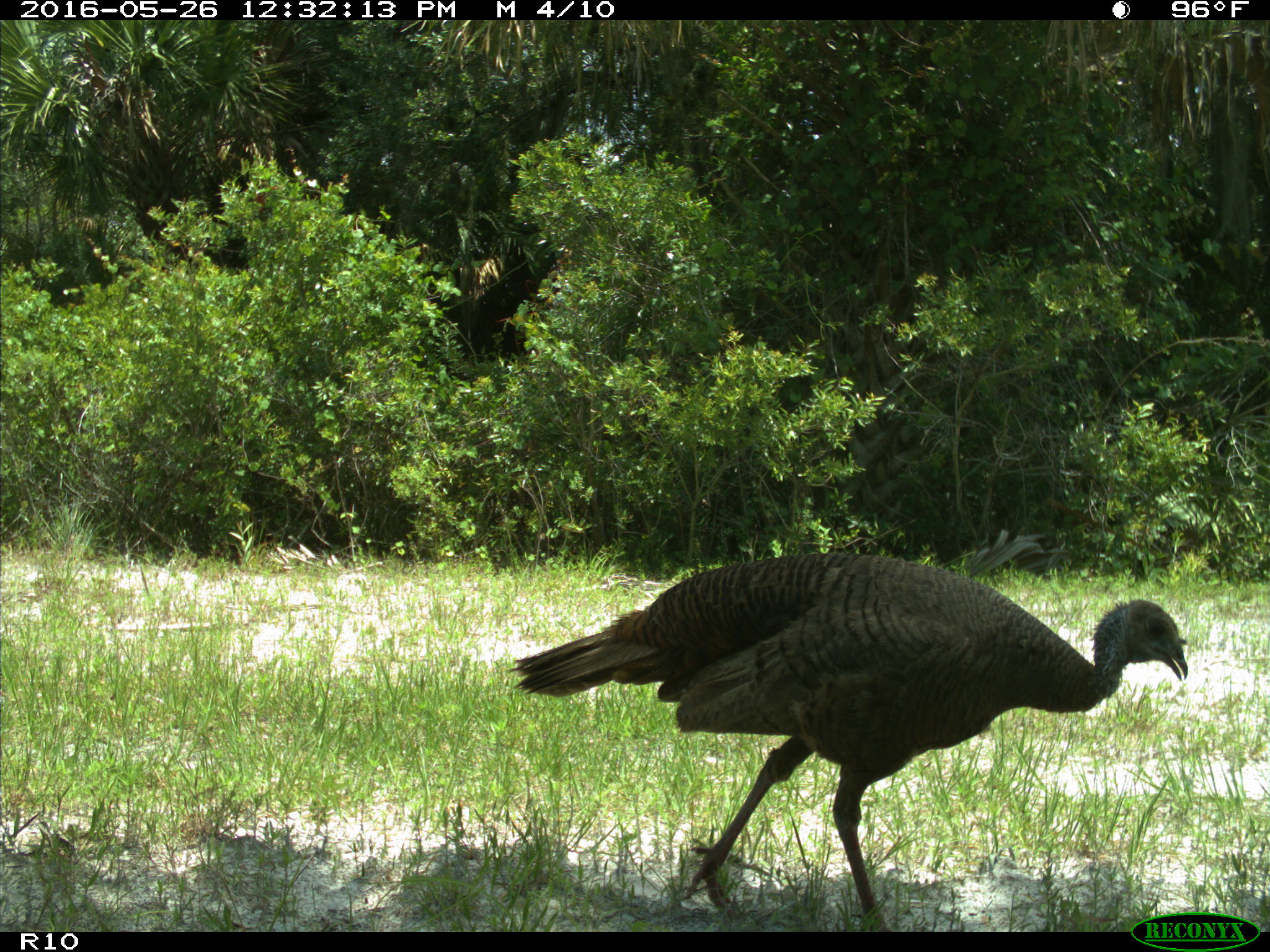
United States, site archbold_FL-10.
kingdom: Animalia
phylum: Chordata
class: Aves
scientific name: Aves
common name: birds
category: unidentified bird